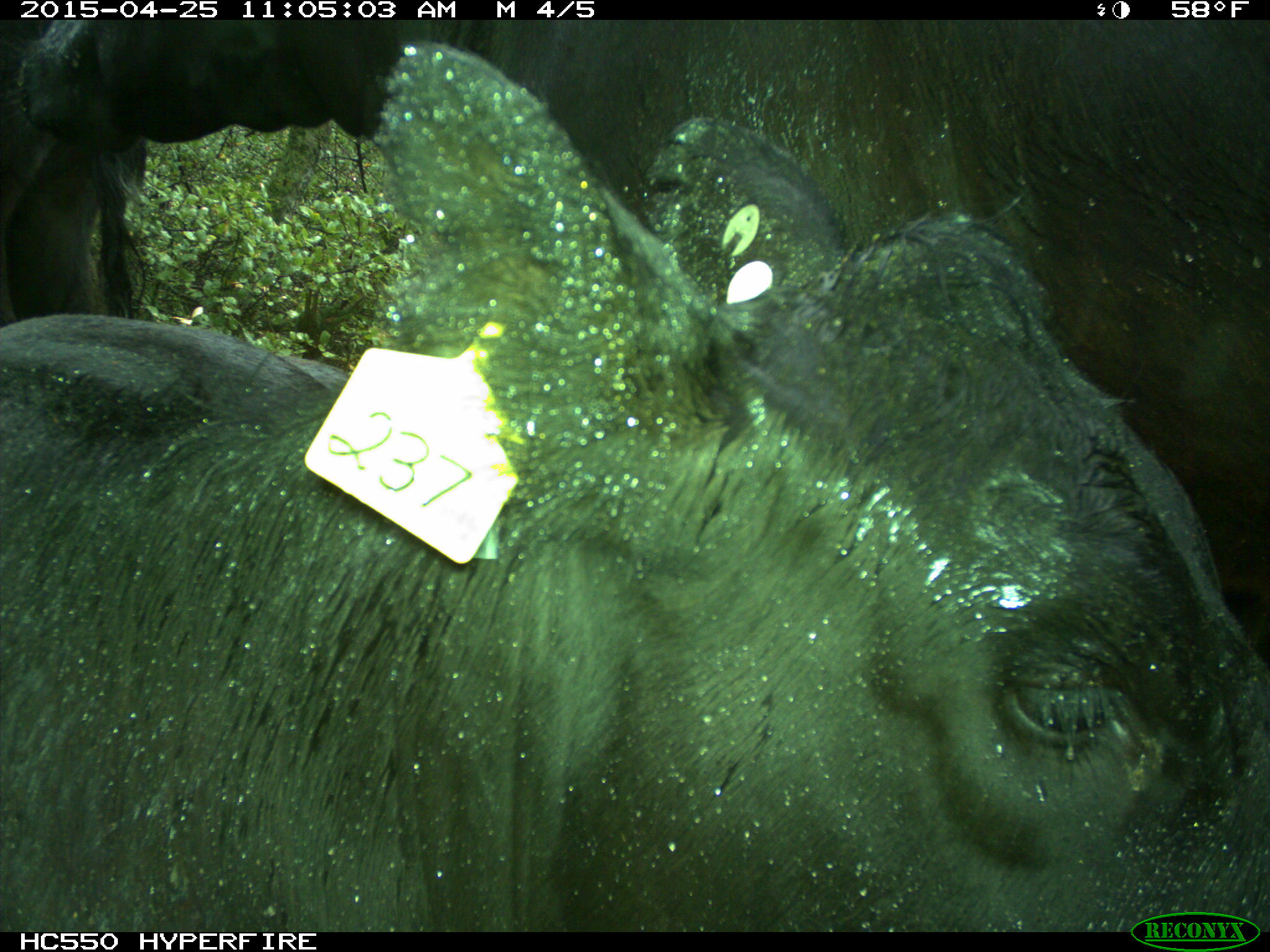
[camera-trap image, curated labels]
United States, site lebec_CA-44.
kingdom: Animalia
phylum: Chordata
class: Mammalia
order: Artiodactyla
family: Suidae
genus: Sus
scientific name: Sus scrofa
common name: wild boar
Sus scrofa (wild boar).